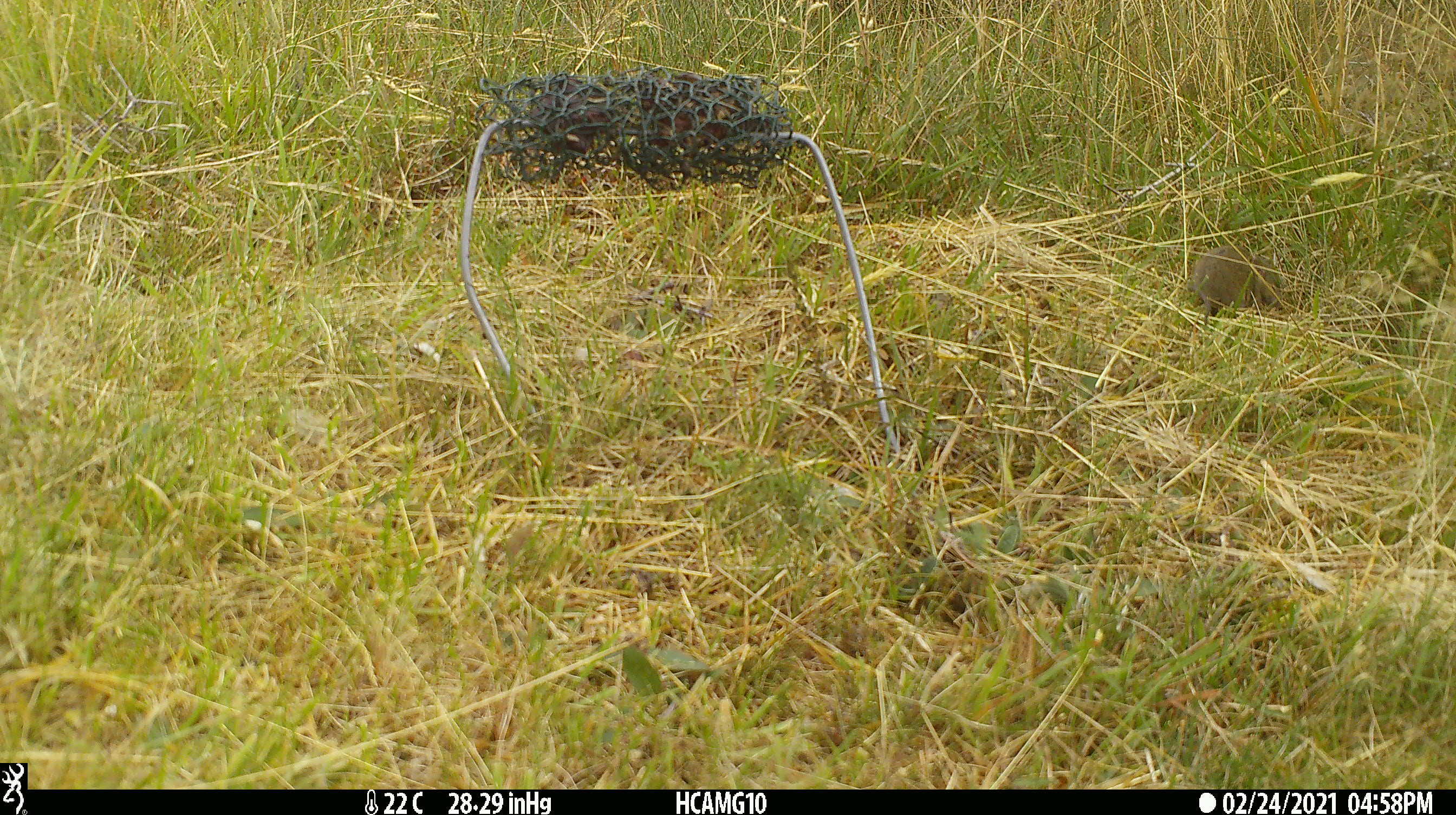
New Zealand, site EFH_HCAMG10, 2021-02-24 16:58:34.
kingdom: Animalia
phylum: Chordata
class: Mammalia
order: Rodentia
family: Muridae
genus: Mus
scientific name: Mus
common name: mouse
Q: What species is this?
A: Mouse (Mus).